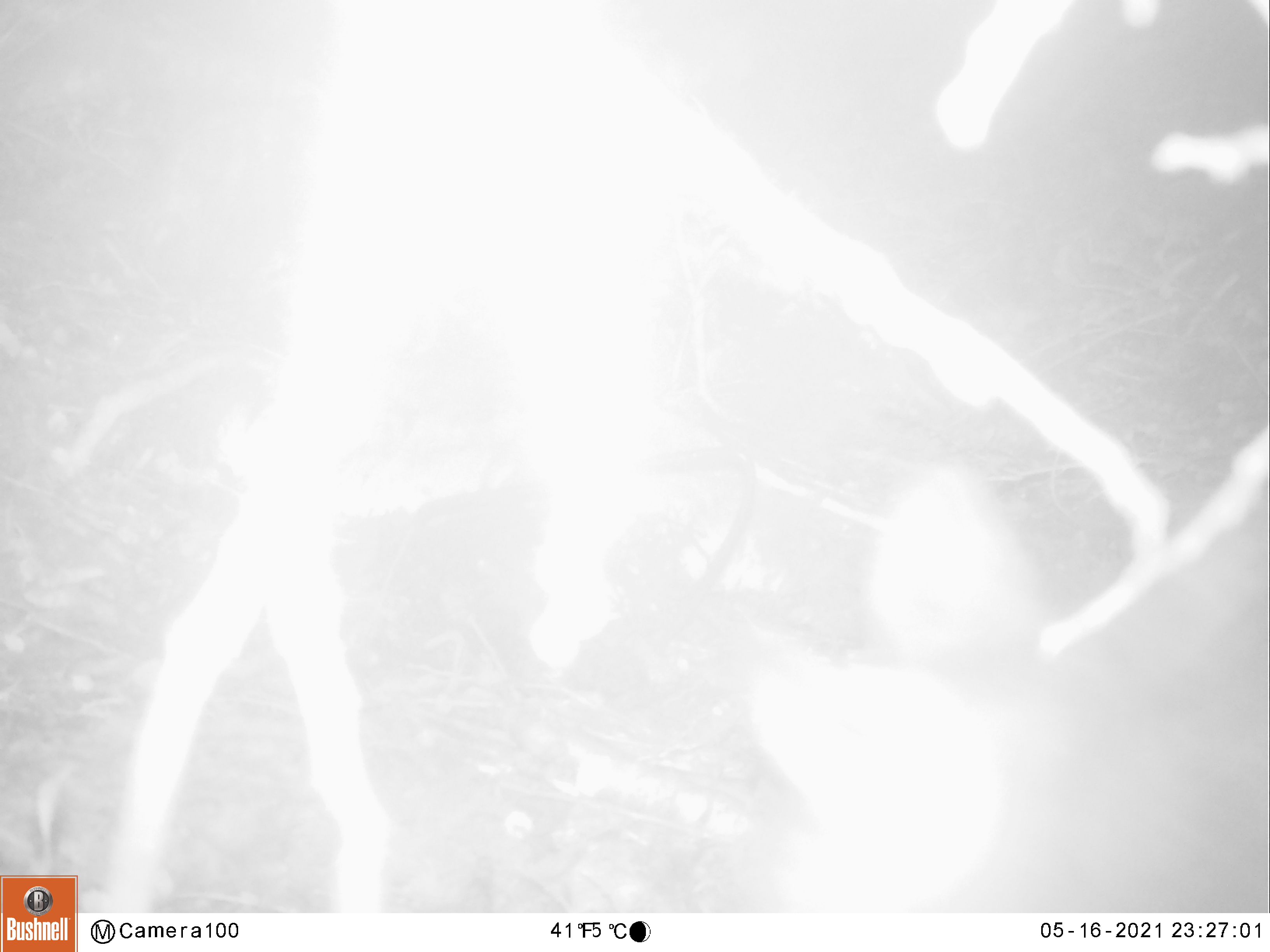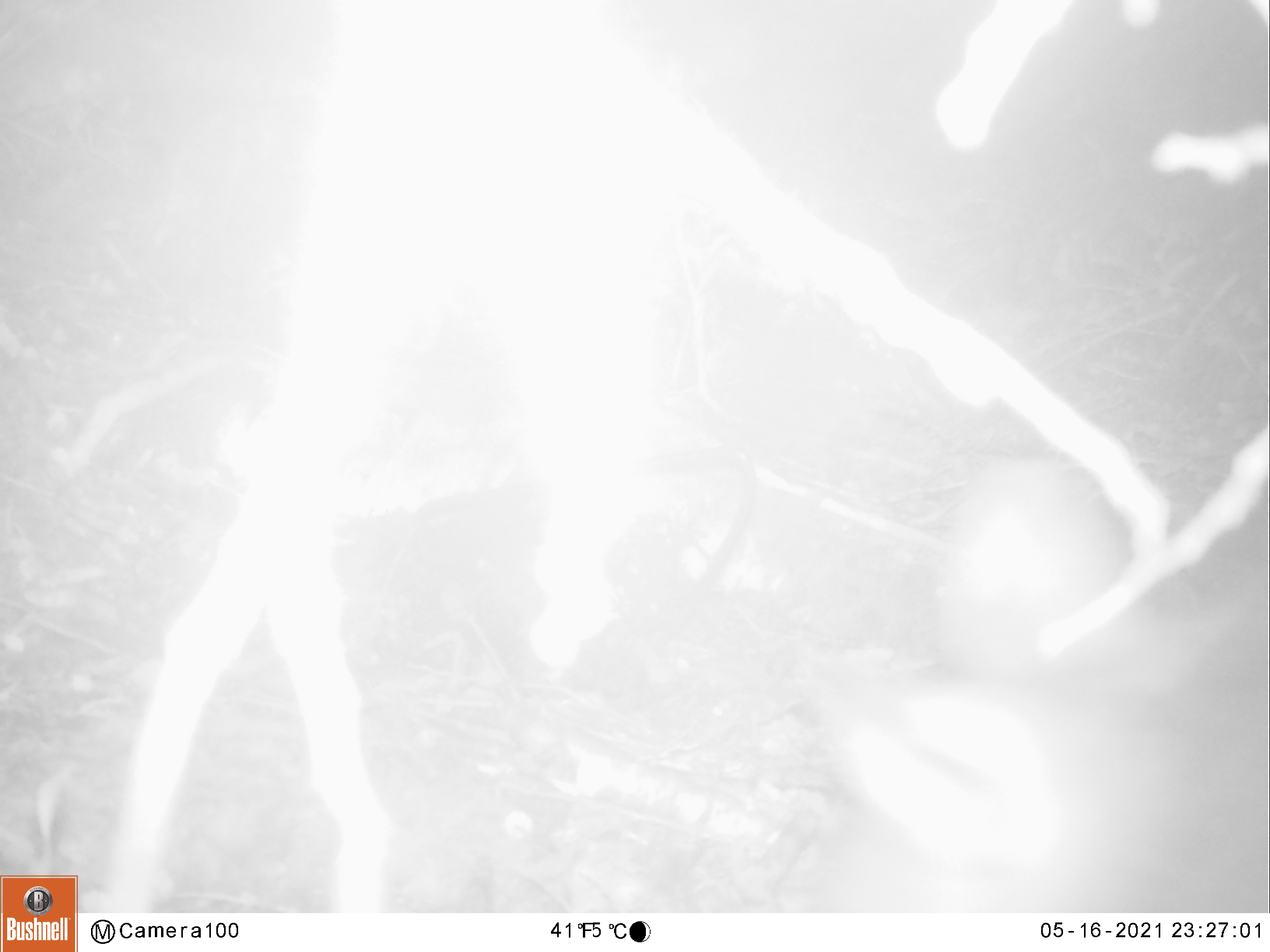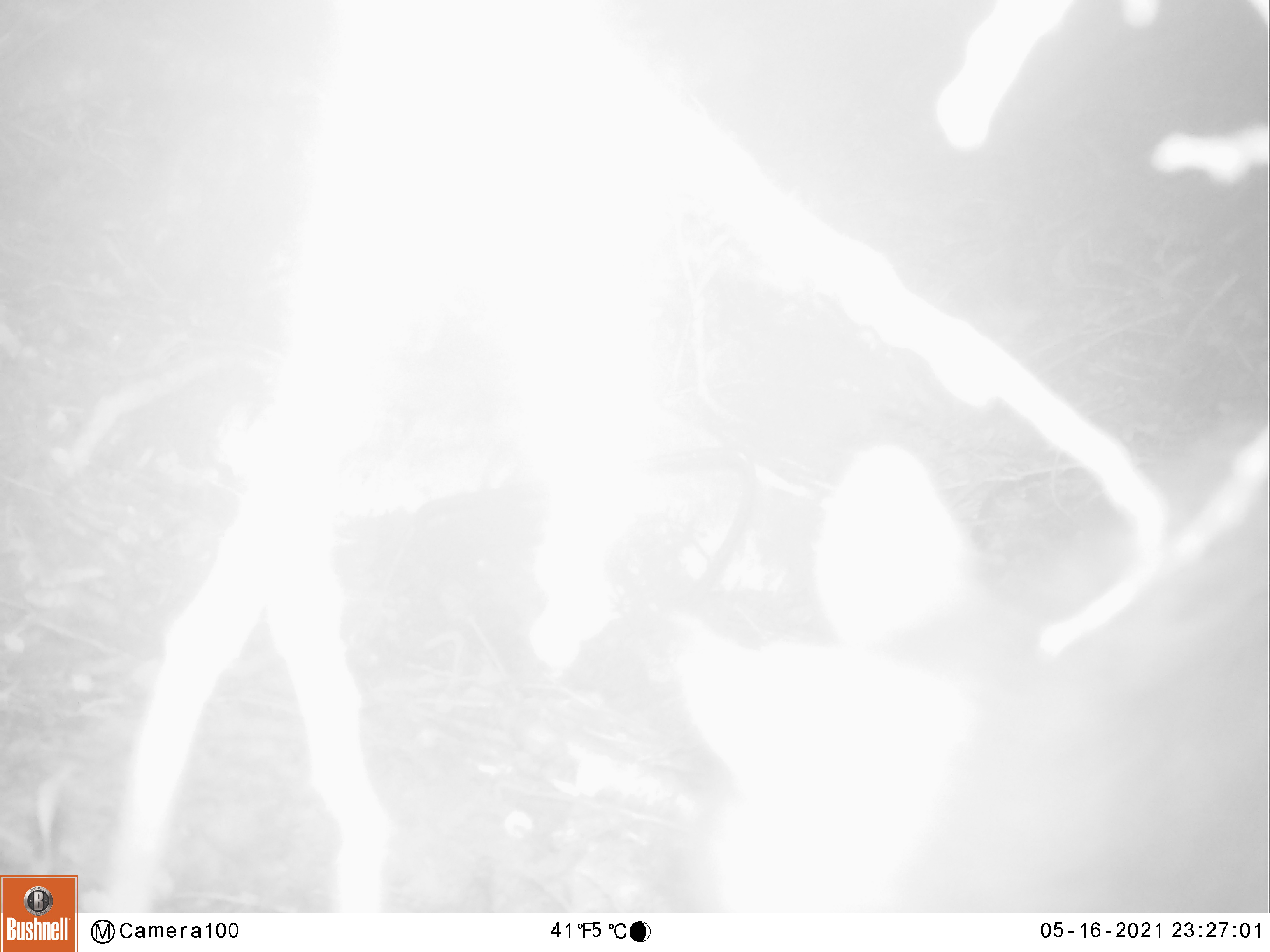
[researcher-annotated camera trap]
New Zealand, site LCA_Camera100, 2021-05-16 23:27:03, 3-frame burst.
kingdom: Animalia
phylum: Chordata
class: Mammalia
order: Diprotodontia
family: Phalangeridae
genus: Trichosurus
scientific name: Trichosurus vulpecula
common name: common brushtail possum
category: possum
Possum (common brushtail possum) (Trichosurus vulpecula).